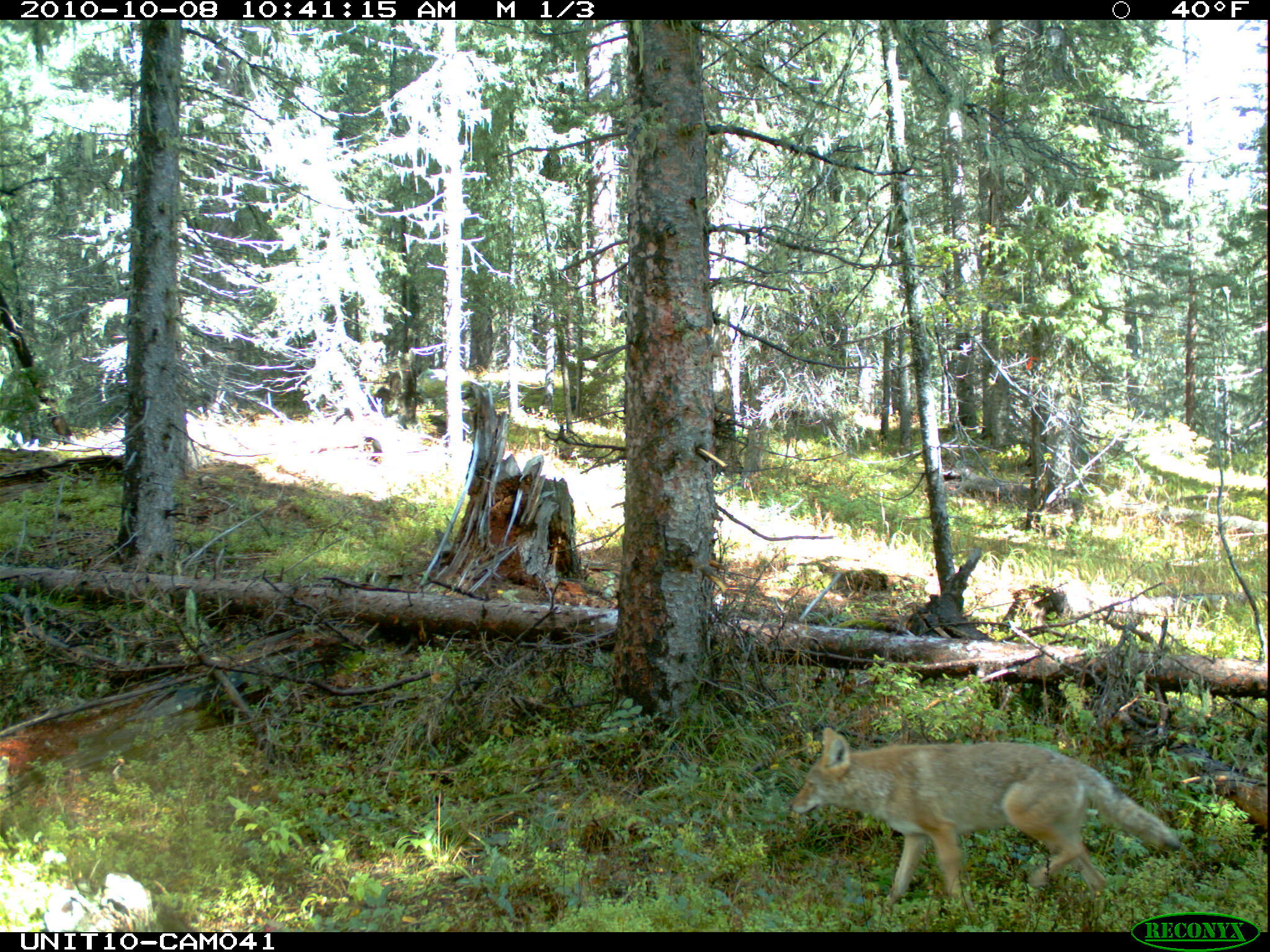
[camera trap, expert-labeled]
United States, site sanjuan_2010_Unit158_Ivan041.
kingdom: Animalia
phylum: Chordata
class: Mammalia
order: Carnivora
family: Canidae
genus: Canis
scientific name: Canis latrans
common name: coyote